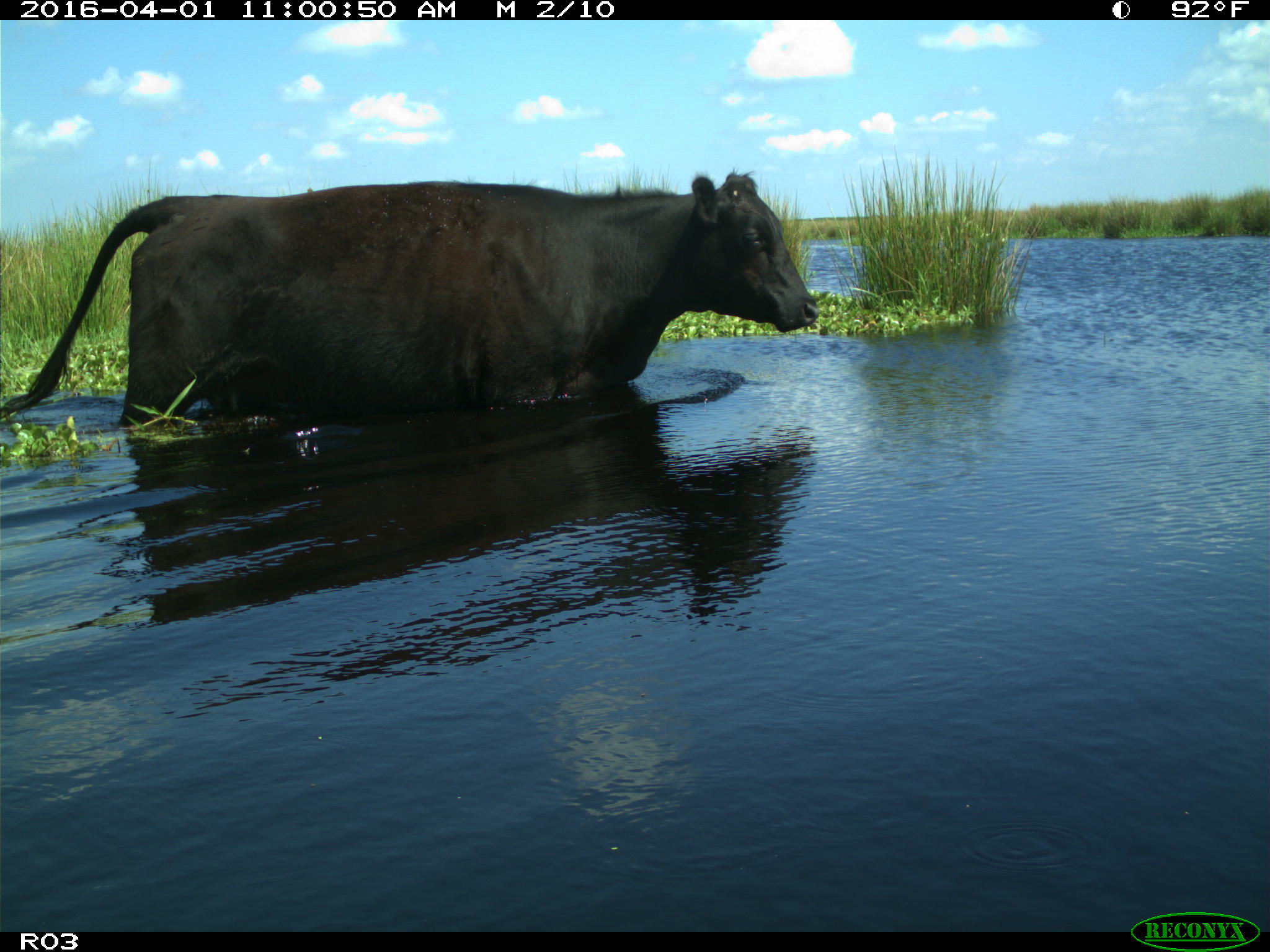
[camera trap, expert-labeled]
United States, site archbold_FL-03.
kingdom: Animalia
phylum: Chordata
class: Mammalia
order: Artiodactyla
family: Bovidae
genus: Bos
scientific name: Bos taurus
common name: domestic cow